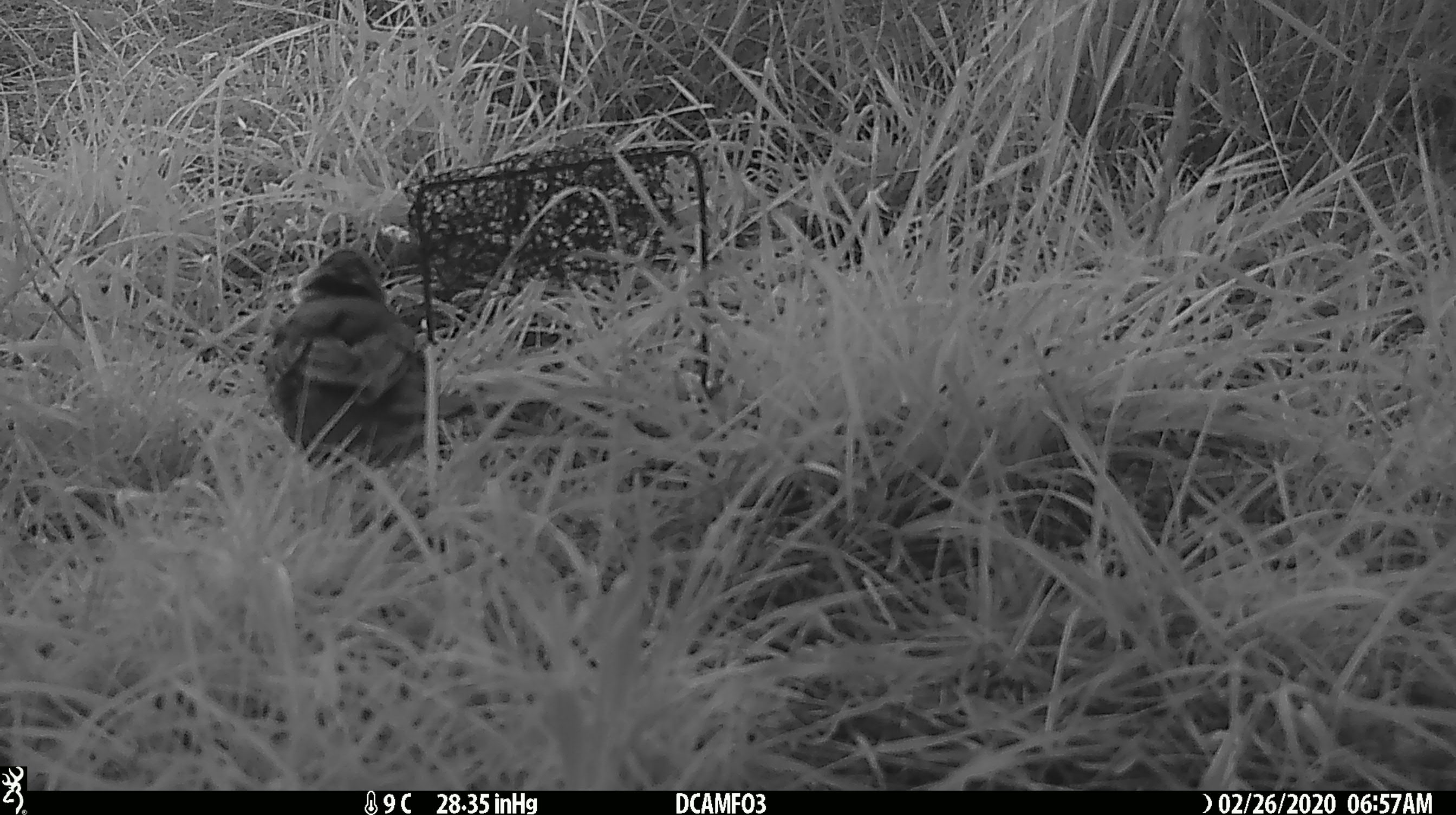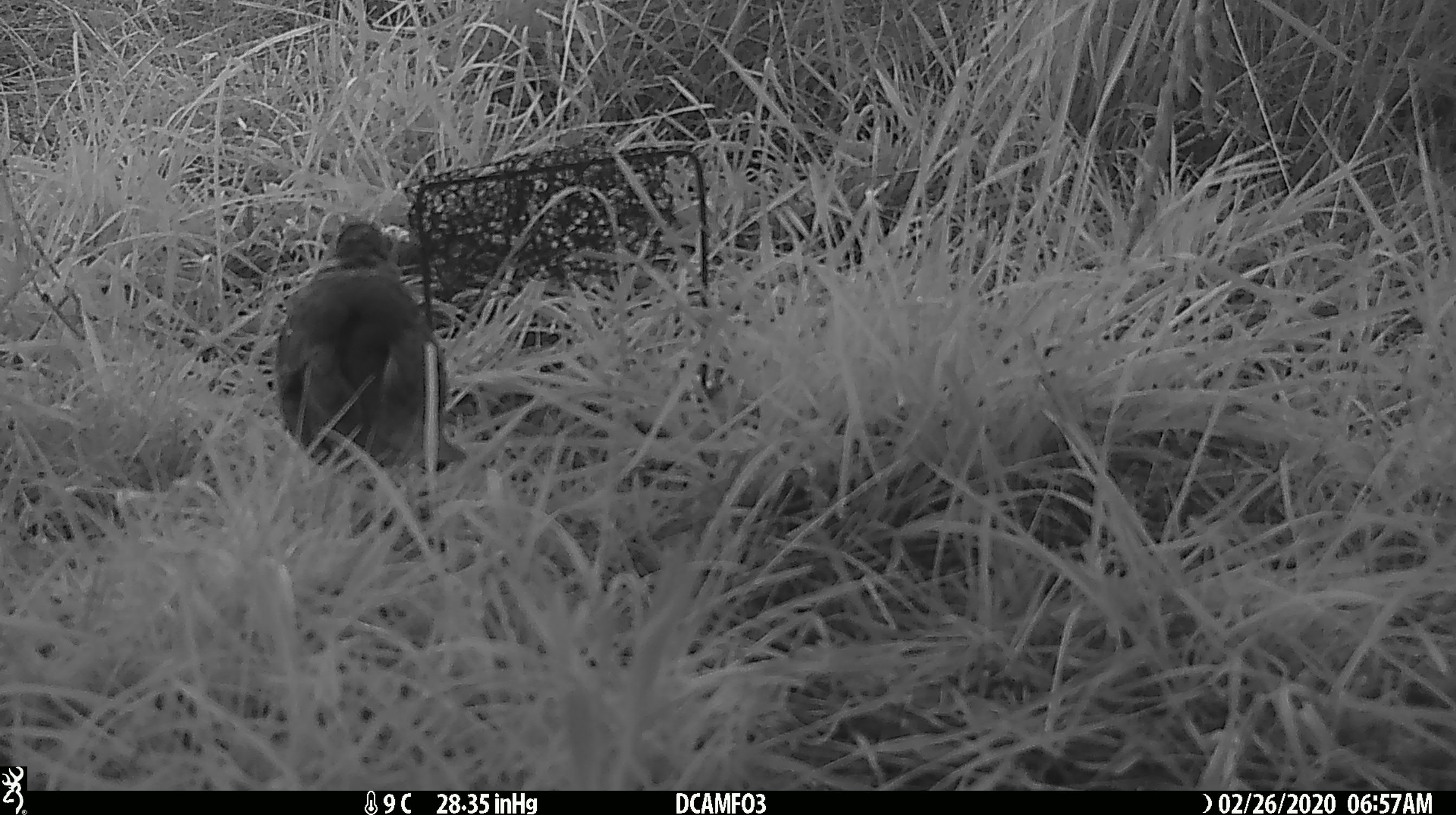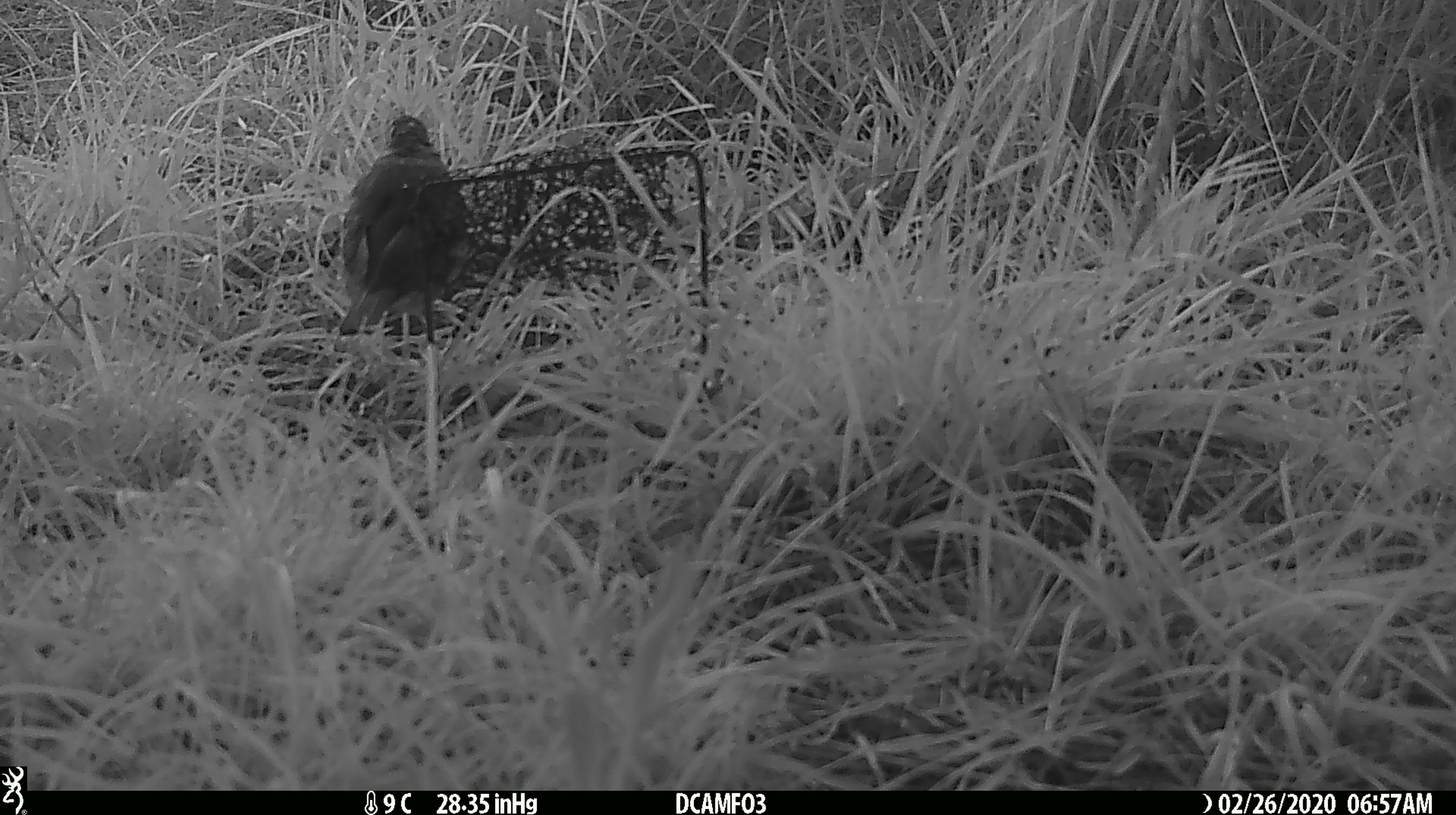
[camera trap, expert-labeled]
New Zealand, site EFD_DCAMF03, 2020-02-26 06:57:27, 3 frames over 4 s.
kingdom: Animalia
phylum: Chordata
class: Aves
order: Passeriformes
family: Turdidae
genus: Turdus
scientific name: Turdus philomelos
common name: song thrush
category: thrush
Thrush (song thrush) (Turdus philomelos).